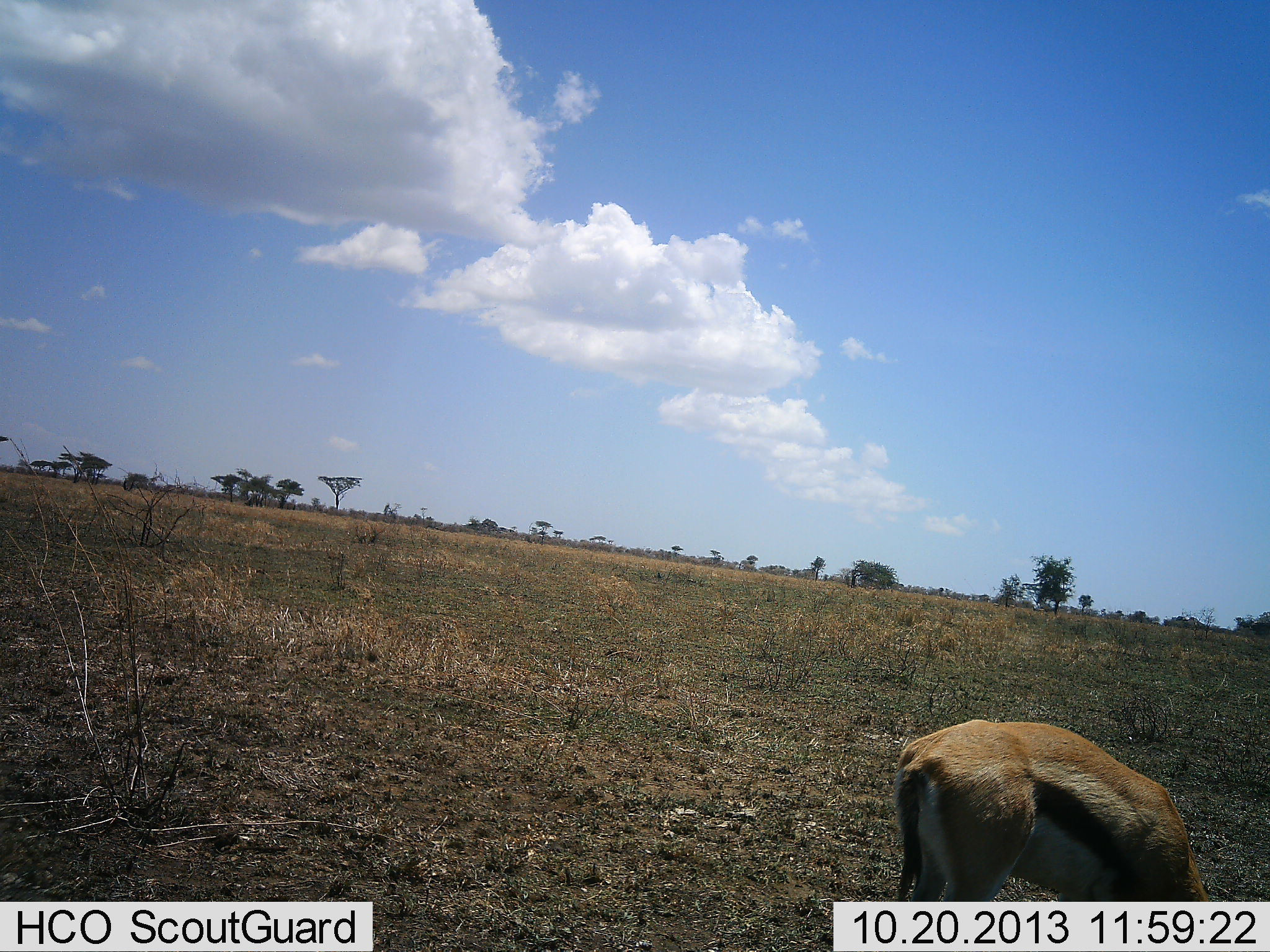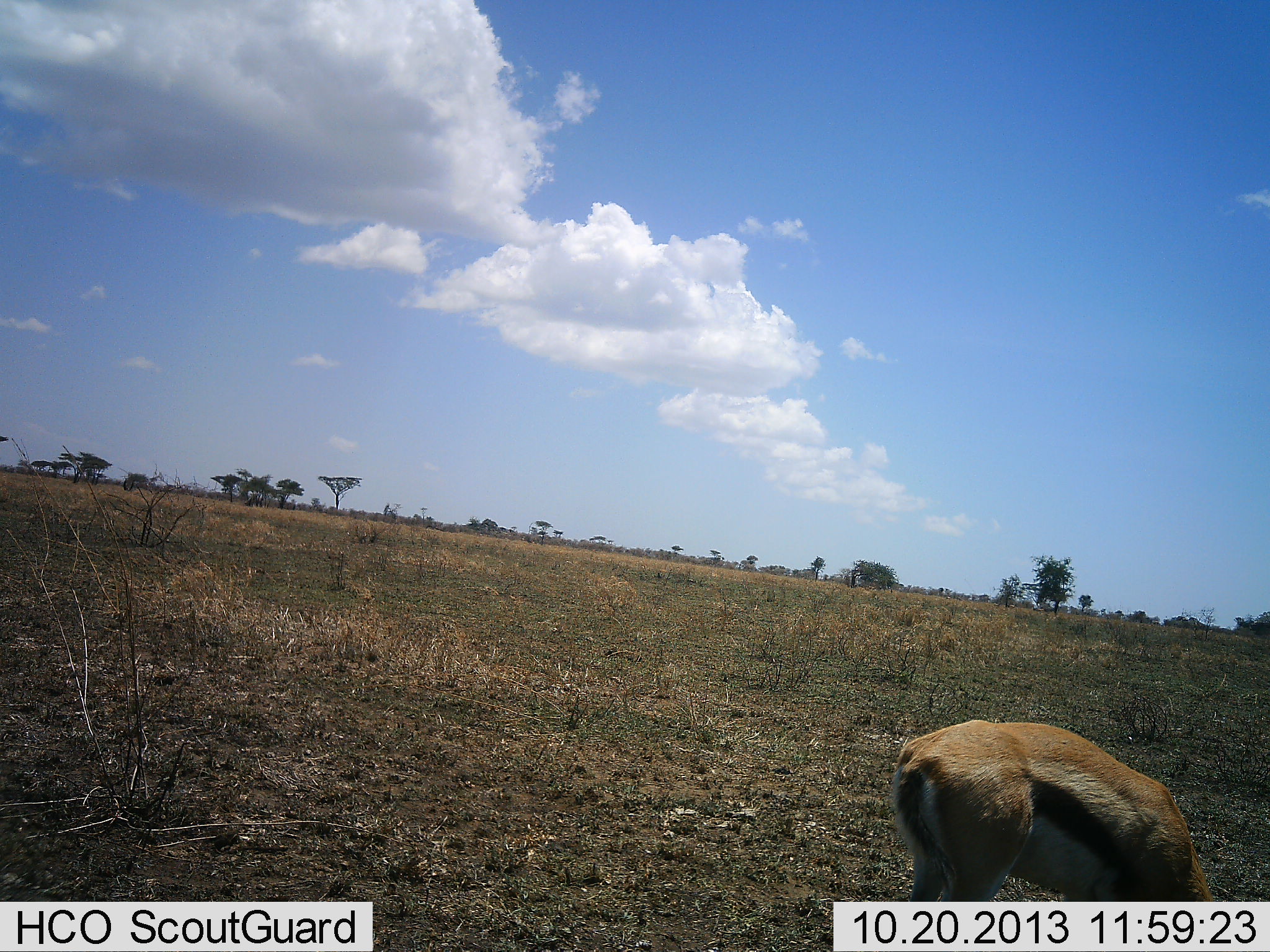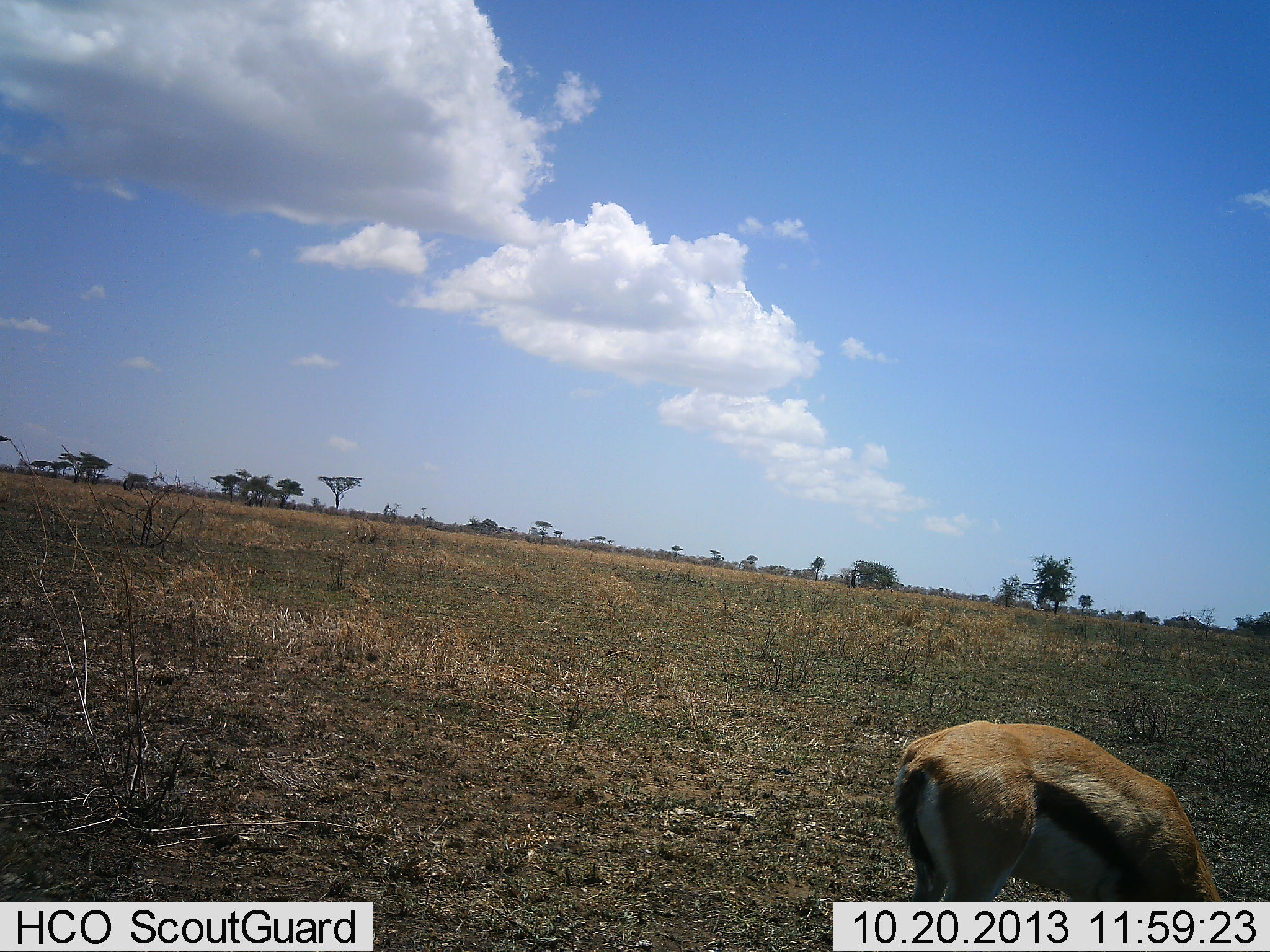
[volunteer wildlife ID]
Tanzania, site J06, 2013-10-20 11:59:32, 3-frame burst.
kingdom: Animalia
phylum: Chordata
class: Mammalia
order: Artiodactyla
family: Bovidae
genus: Eudorcas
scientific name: Eudorcas thomsonii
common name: thomson's gazelle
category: gazellethomsons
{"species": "gazellethomsons (thomson's gazelle) (Eudorcas thomsonii)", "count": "1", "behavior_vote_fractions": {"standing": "20%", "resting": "0%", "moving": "0%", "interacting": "0%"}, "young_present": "0%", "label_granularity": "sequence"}